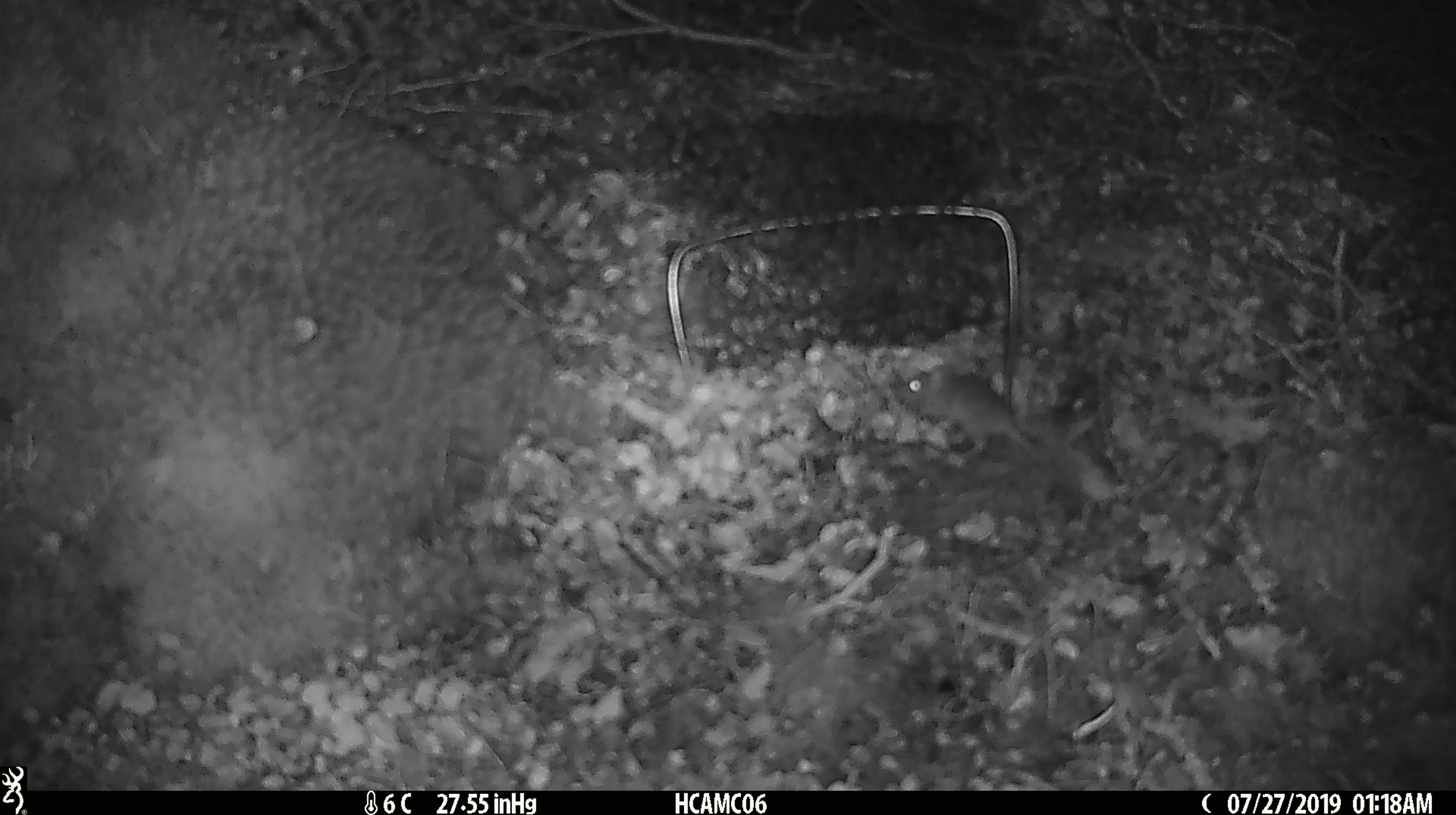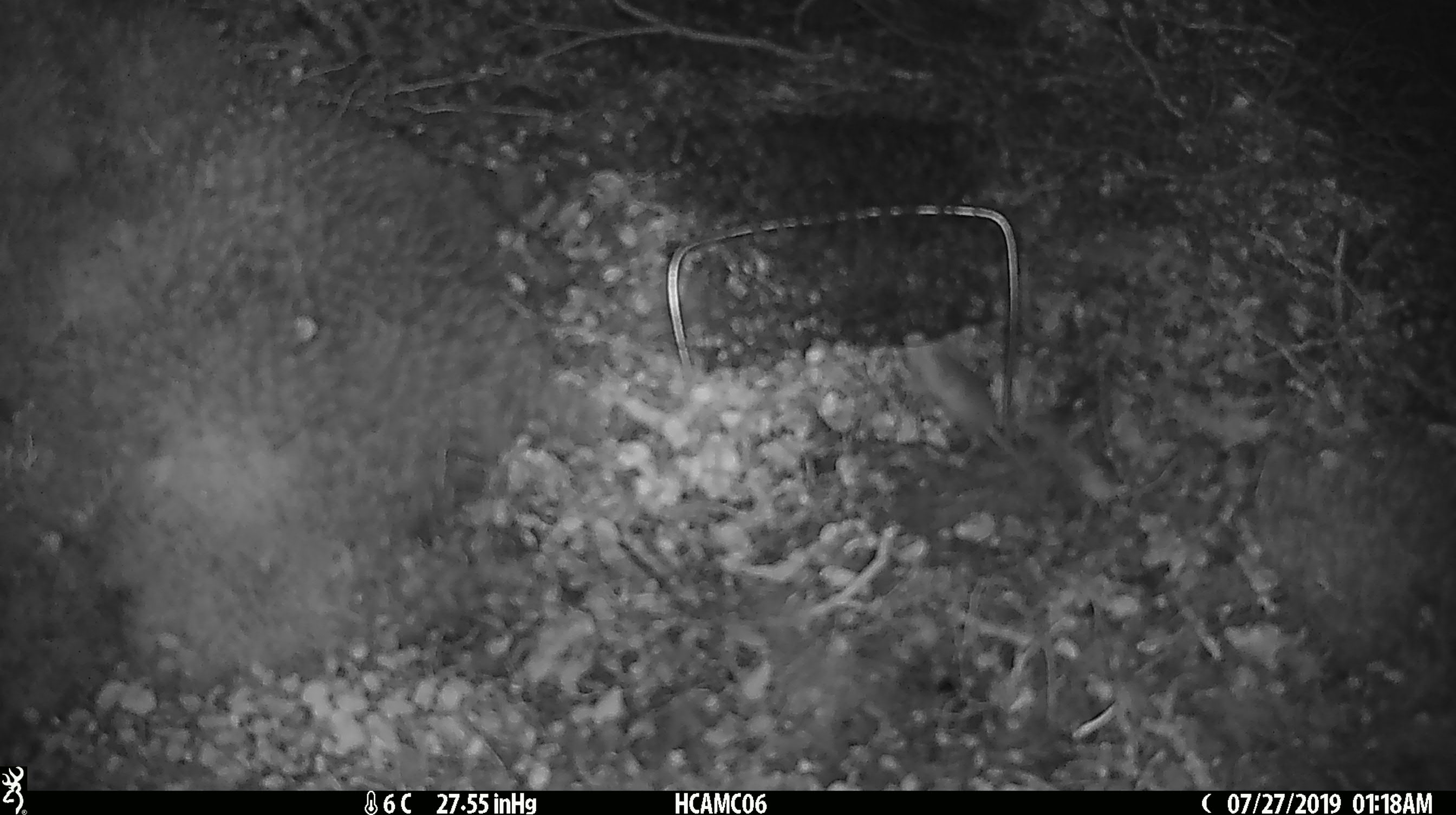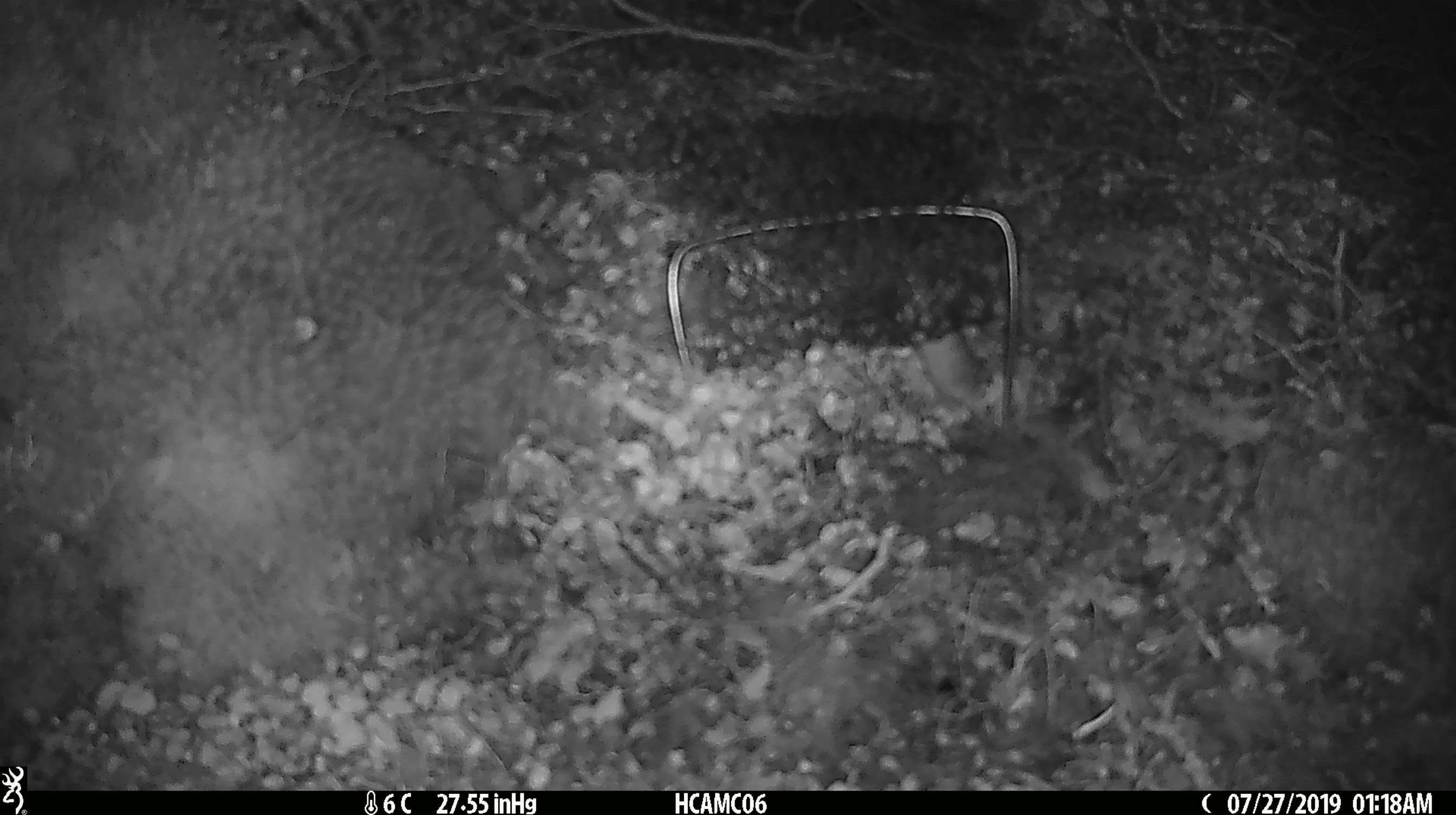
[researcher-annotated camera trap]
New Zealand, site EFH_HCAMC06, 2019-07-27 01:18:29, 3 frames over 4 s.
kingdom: Animalia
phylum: Chordata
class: Mammalia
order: Rodentia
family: Muridae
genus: Mus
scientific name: Mus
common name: mouse